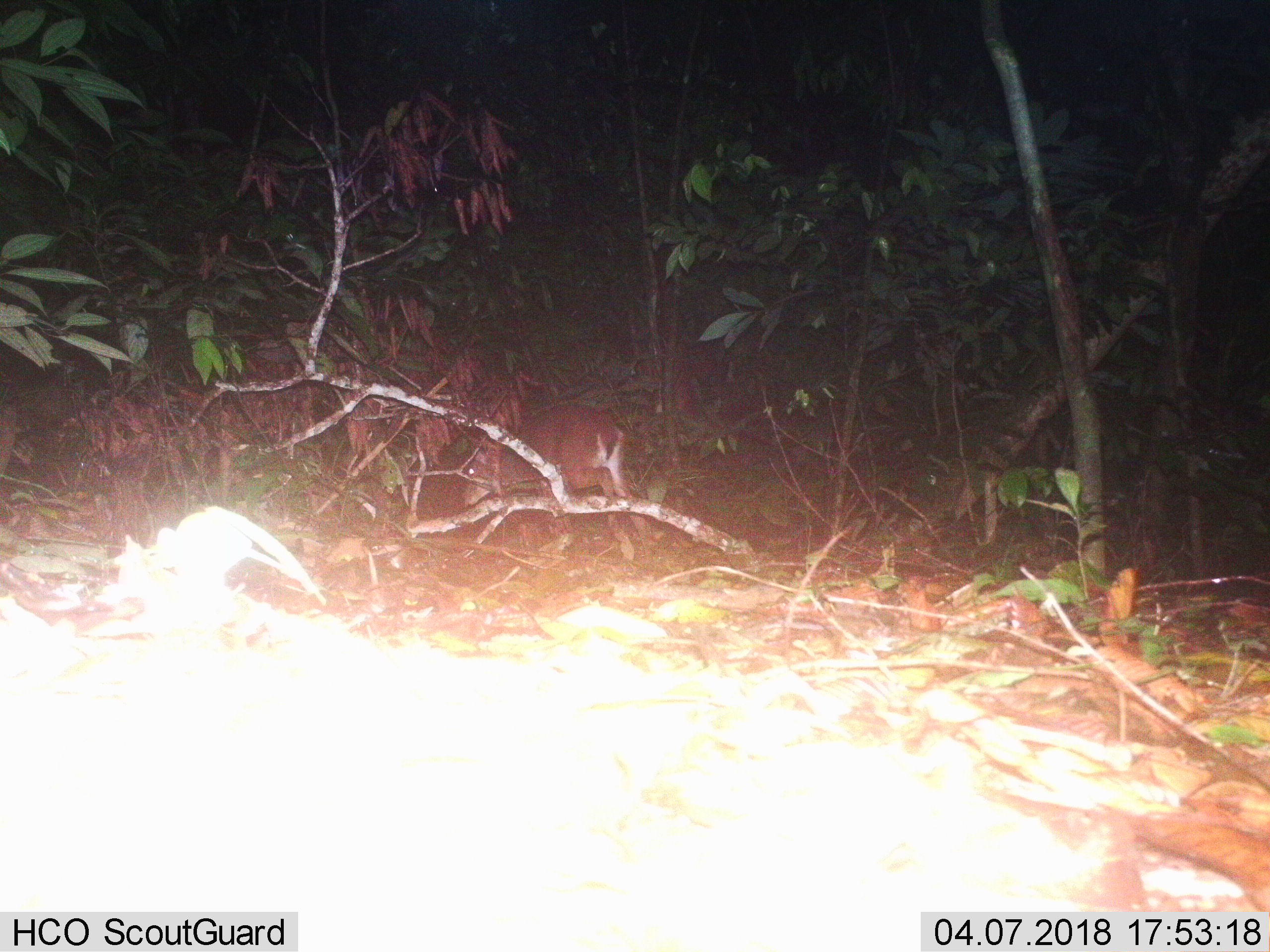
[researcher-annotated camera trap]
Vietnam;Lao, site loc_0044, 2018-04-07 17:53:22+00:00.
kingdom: Animalia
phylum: Chordata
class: Mammalia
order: Artiodactyla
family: Cervidae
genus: Muntiacus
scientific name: Muntiacus vuquangensis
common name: large-antlered muntjac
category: large antlered muntjac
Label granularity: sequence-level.